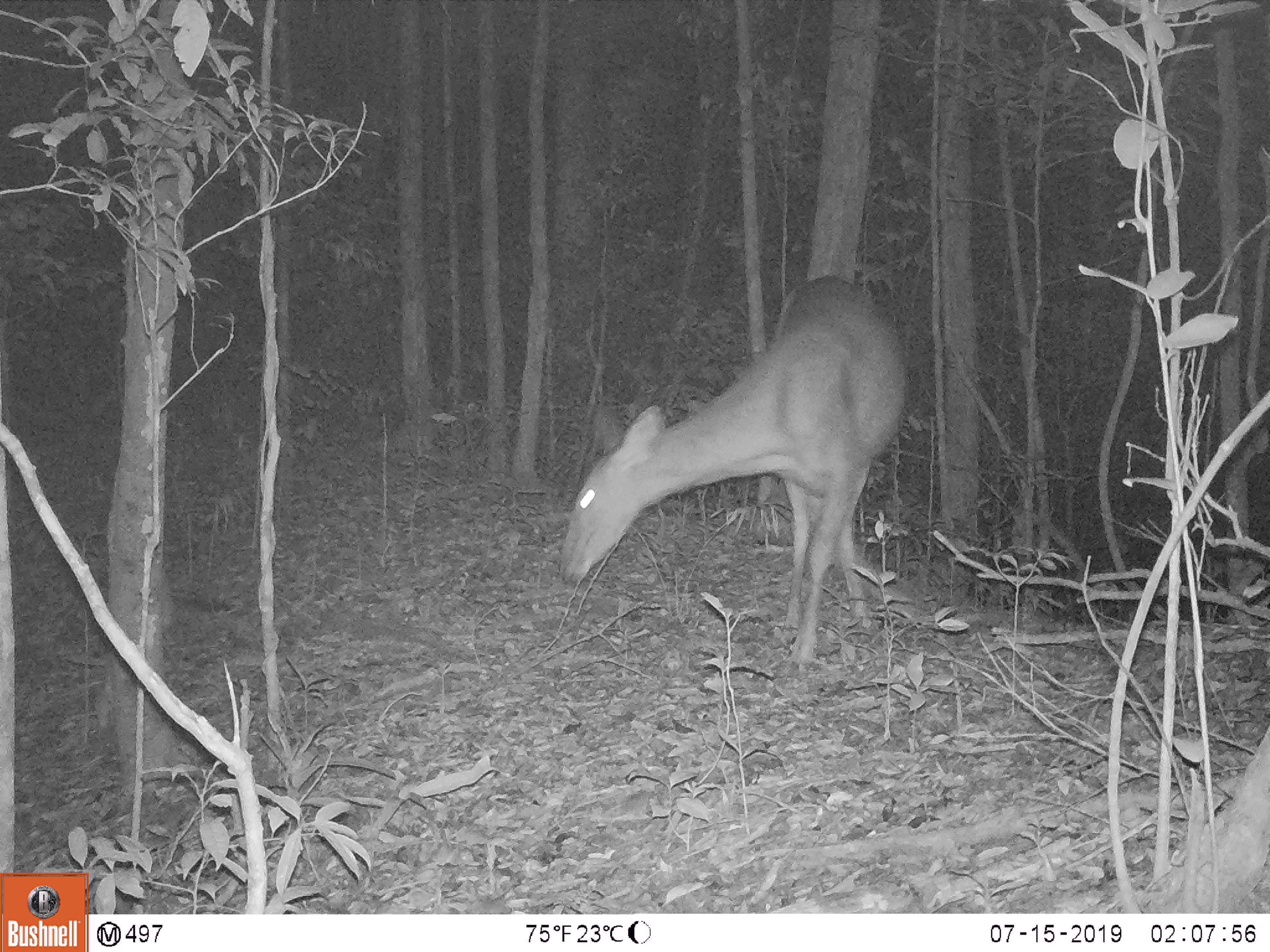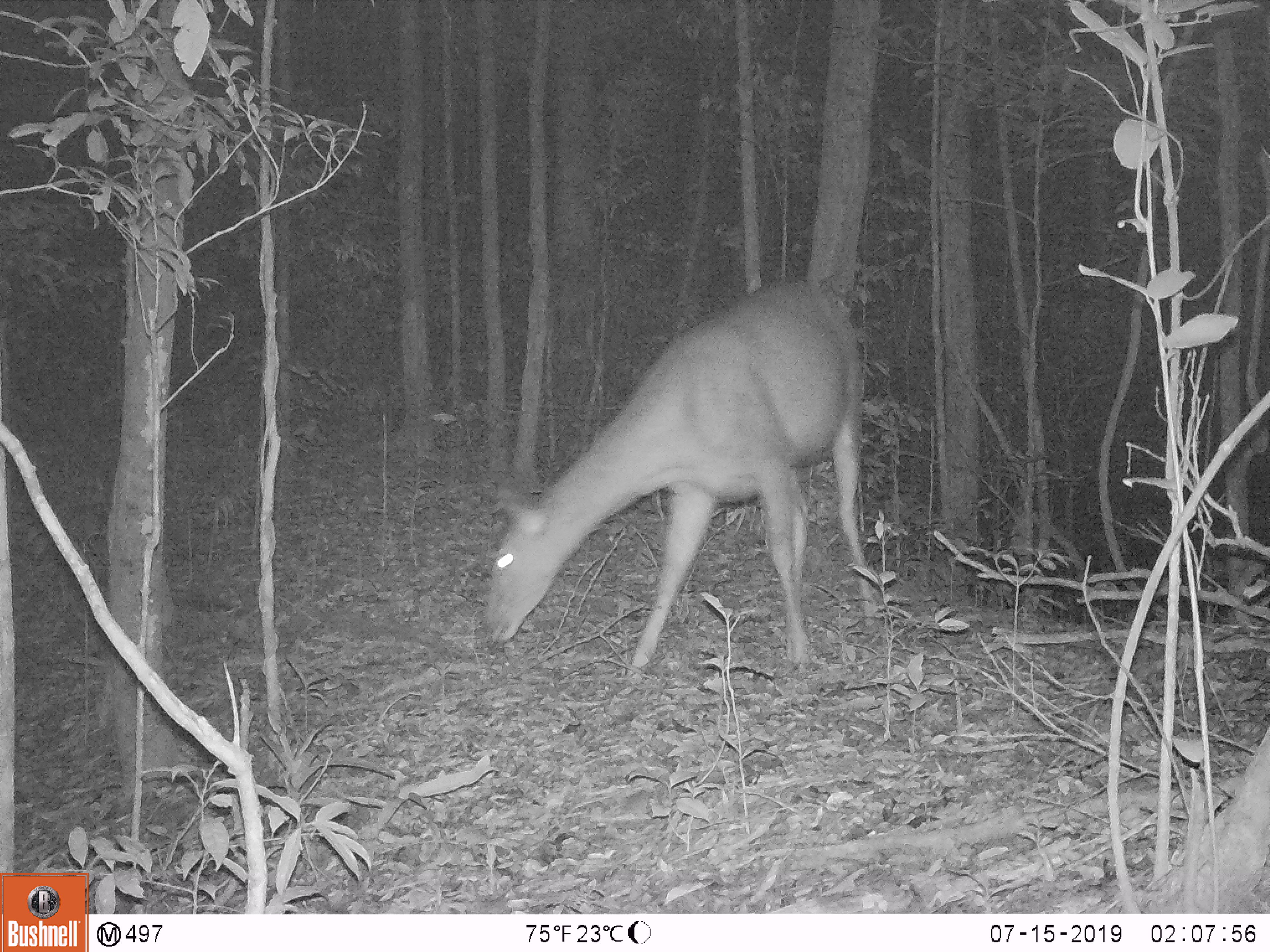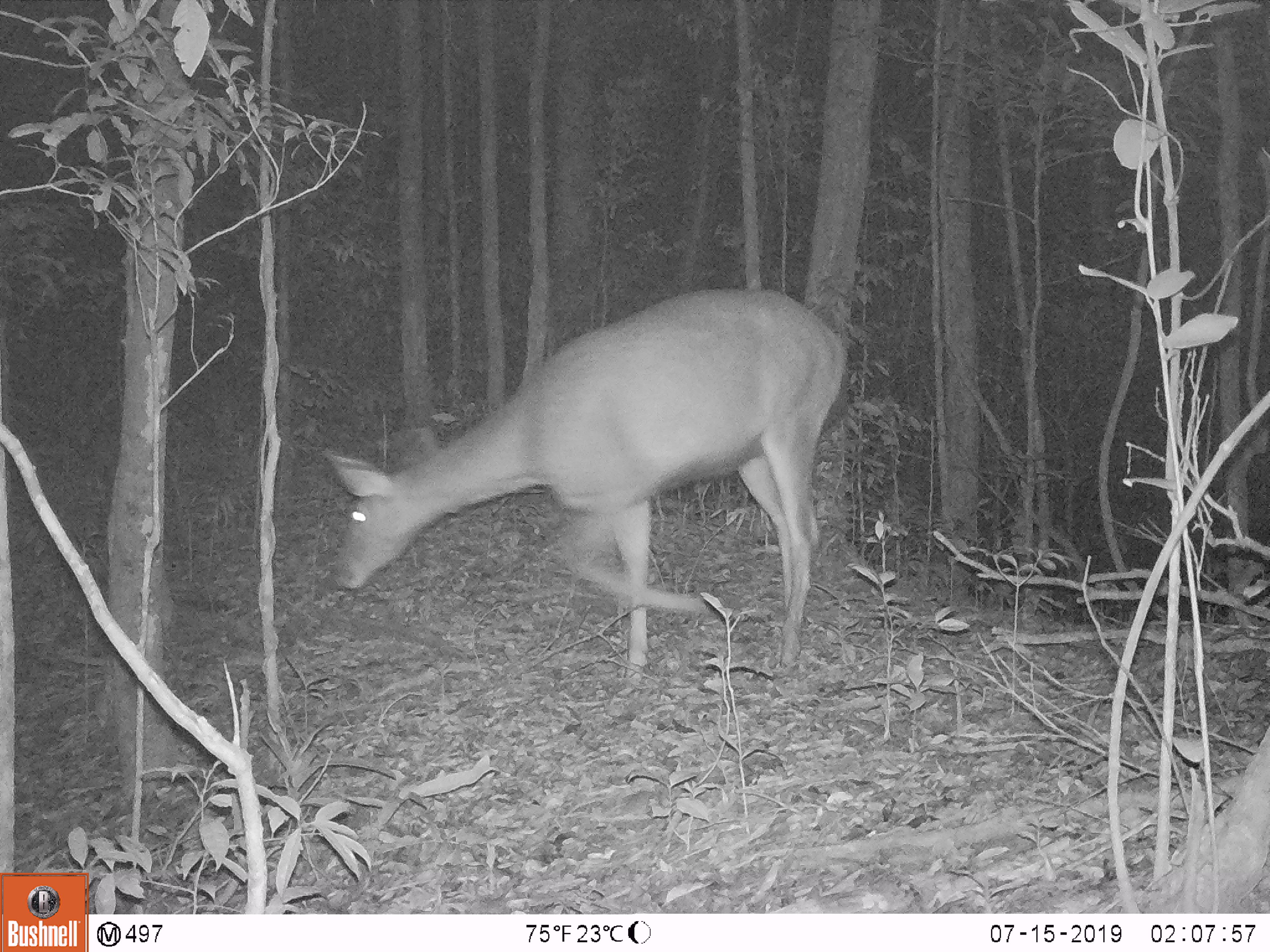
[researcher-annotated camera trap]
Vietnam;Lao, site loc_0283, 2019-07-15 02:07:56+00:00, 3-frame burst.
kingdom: Animalia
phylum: Chordata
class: Mammalia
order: Artiodactyla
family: Cervidae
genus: Rusa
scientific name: Rusa unicolor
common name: sambar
Sambar (Rusa unicolor). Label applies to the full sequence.